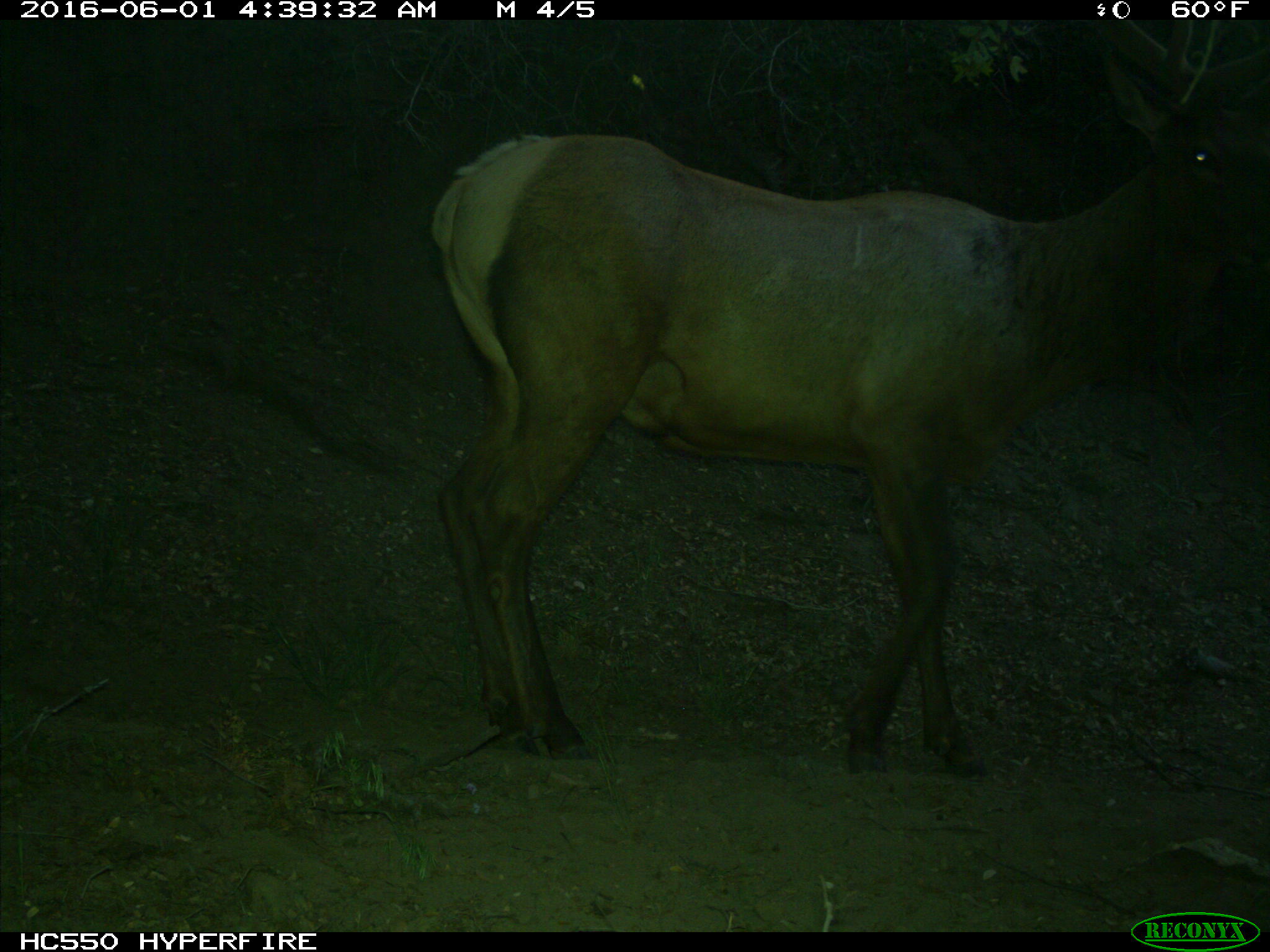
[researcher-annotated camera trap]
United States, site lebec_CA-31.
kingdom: Animalia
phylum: Chordata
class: Mammalia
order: Artiodactyla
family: Cervidae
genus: Cervus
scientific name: Cervus canadensis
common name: elk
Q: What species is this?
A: Cervus canadensis (elk).